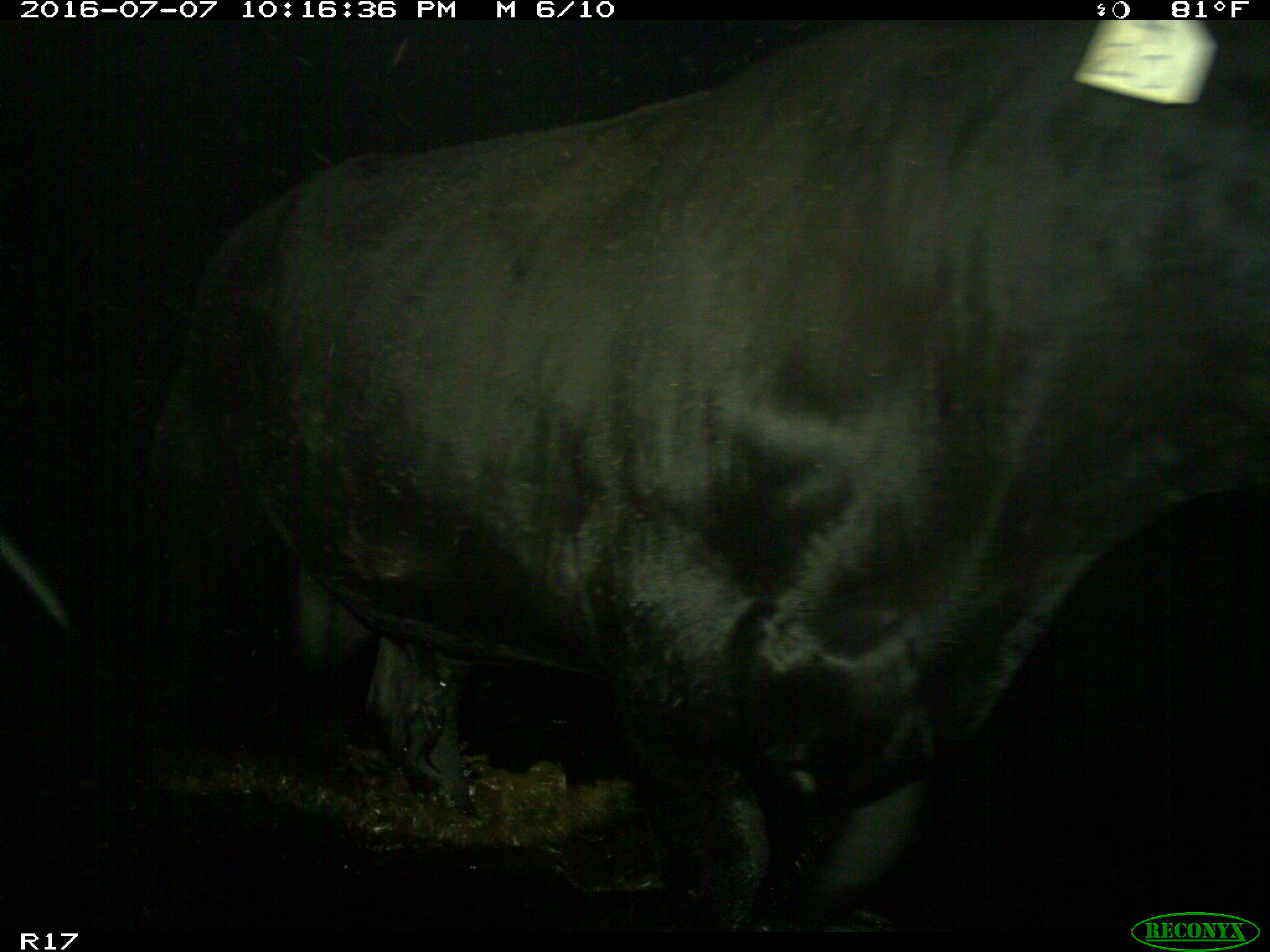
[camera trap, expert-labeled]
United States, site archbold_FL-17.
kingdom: Animalia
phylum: Chordata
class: Mammalia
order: Artiodactyla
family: Bovidae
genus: Bos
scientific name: Bos taurus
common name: domestic cow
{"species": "Bos taurus (domestic cow)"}